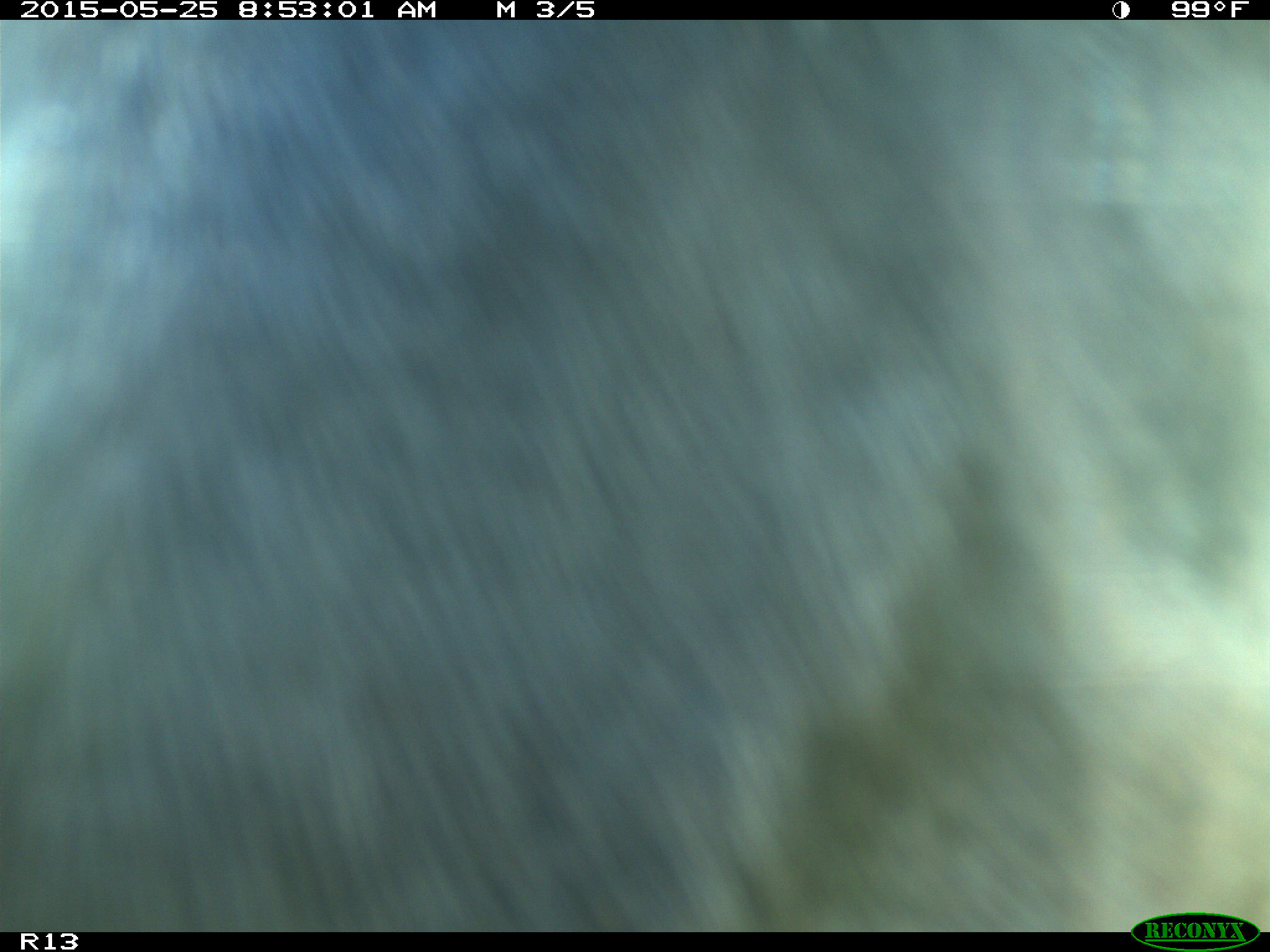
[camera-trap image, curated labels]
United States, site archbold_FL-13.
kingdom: Animalia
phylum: Chordata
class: Mammalia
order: Artiodactyla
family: Bovidae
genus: Bos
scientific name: Bos taurus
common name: domestic cow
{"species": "Bos taurus (domestic cow)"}